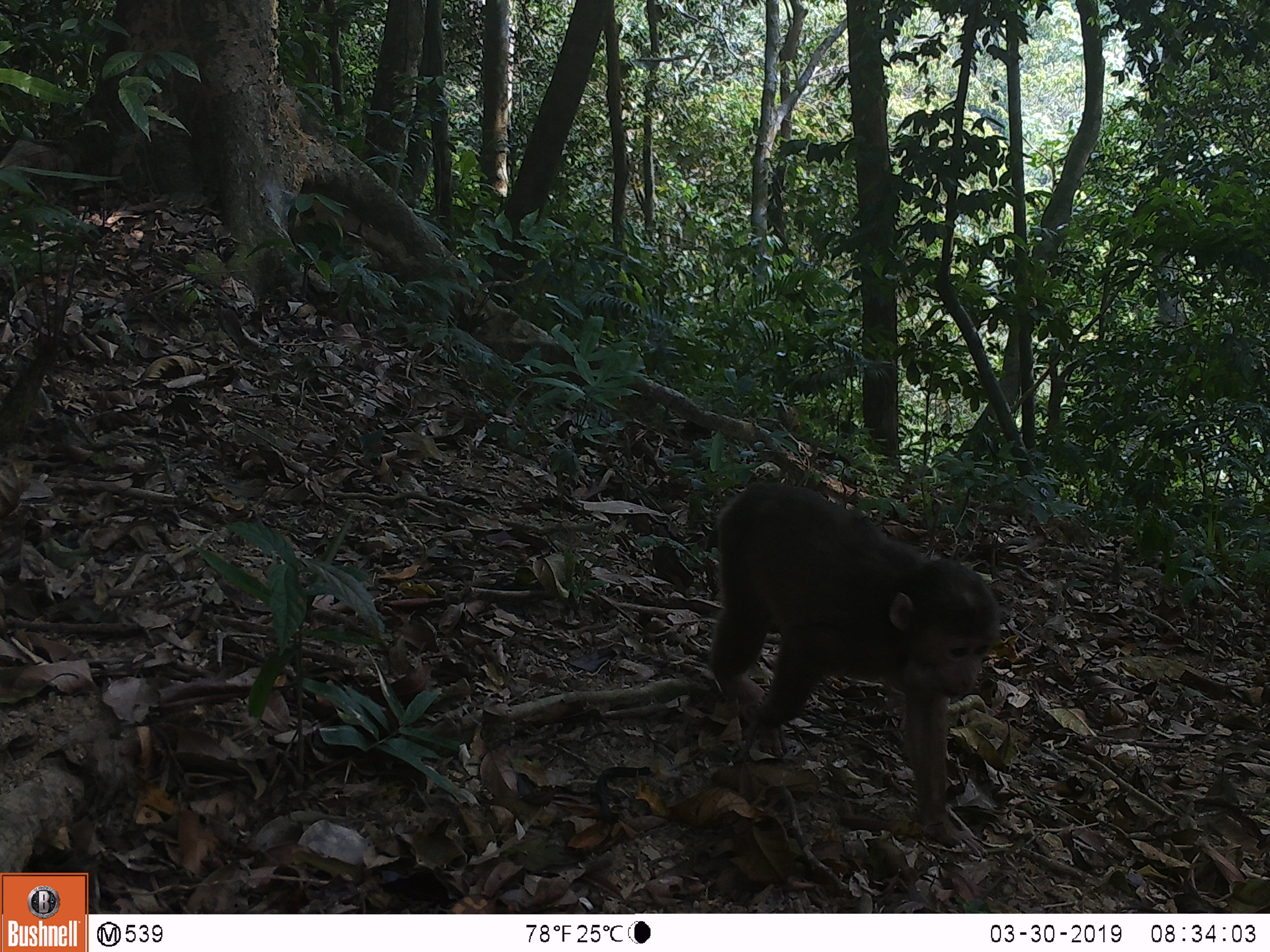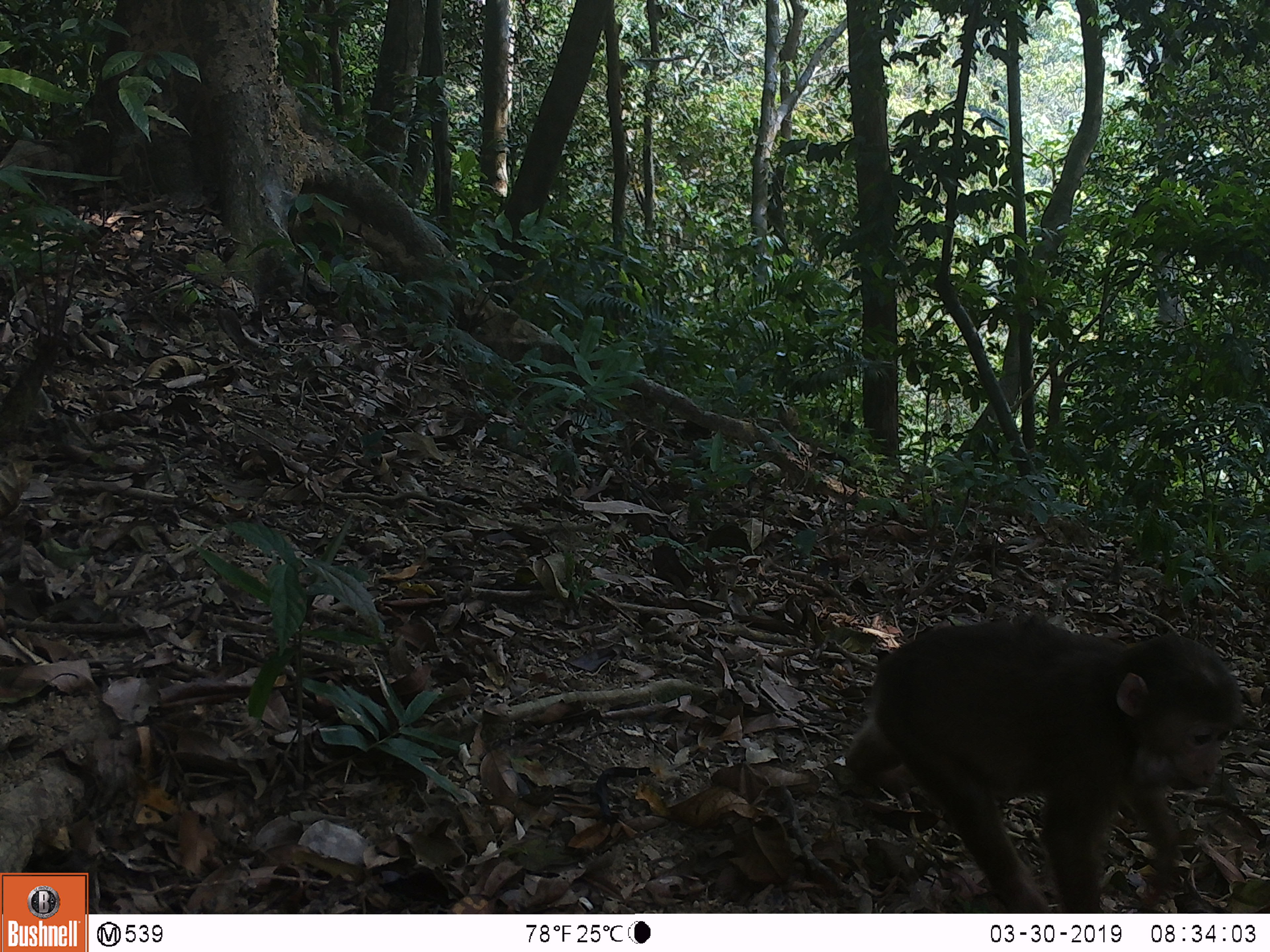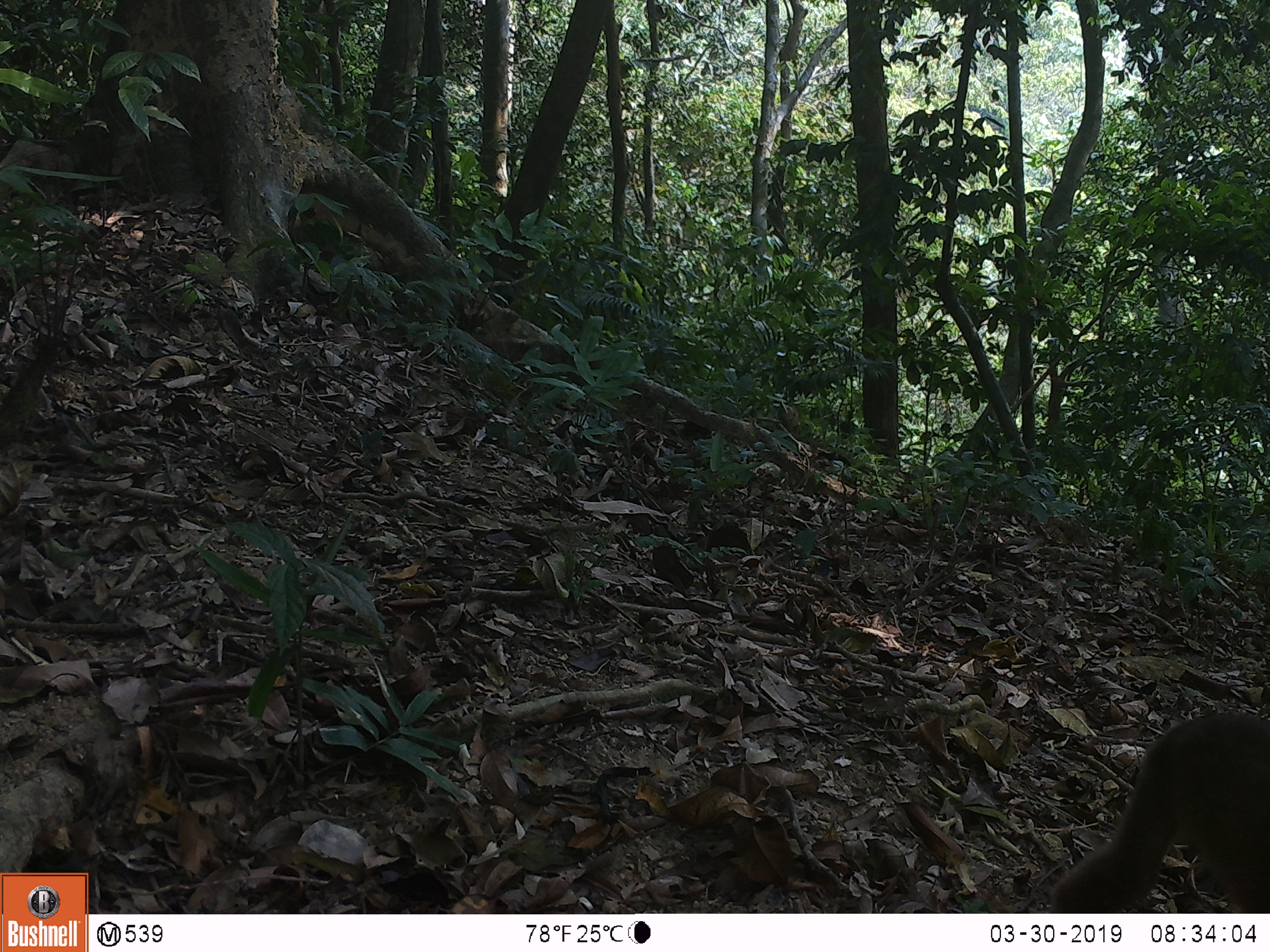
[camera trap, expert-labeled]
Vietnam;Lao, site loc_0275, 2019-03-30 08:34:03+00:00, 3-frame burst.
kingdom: Animalia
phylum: Chordata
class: Mammalia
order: Primates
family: Cercopithecidae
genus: Macaca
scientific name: Macaca arctoides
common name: stump-tailed macaque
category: stump tailed macaque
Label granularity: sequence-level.